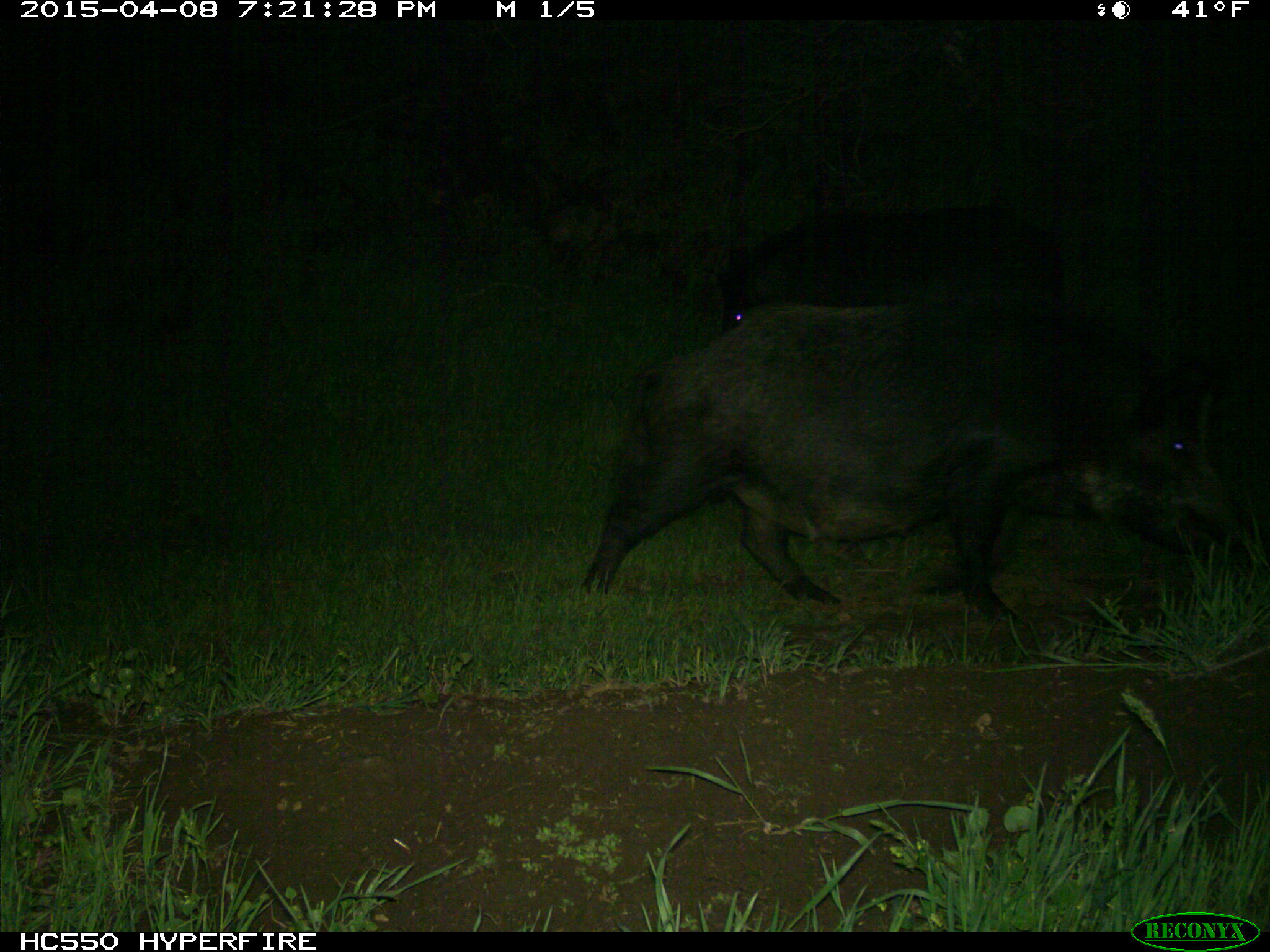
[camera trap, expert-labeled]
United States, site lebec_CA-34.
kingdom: Animalia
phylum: Chordata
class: Mammalia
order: Artiodactyla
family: Suidae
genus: Sus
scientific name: Sus scrofa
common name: wild boar